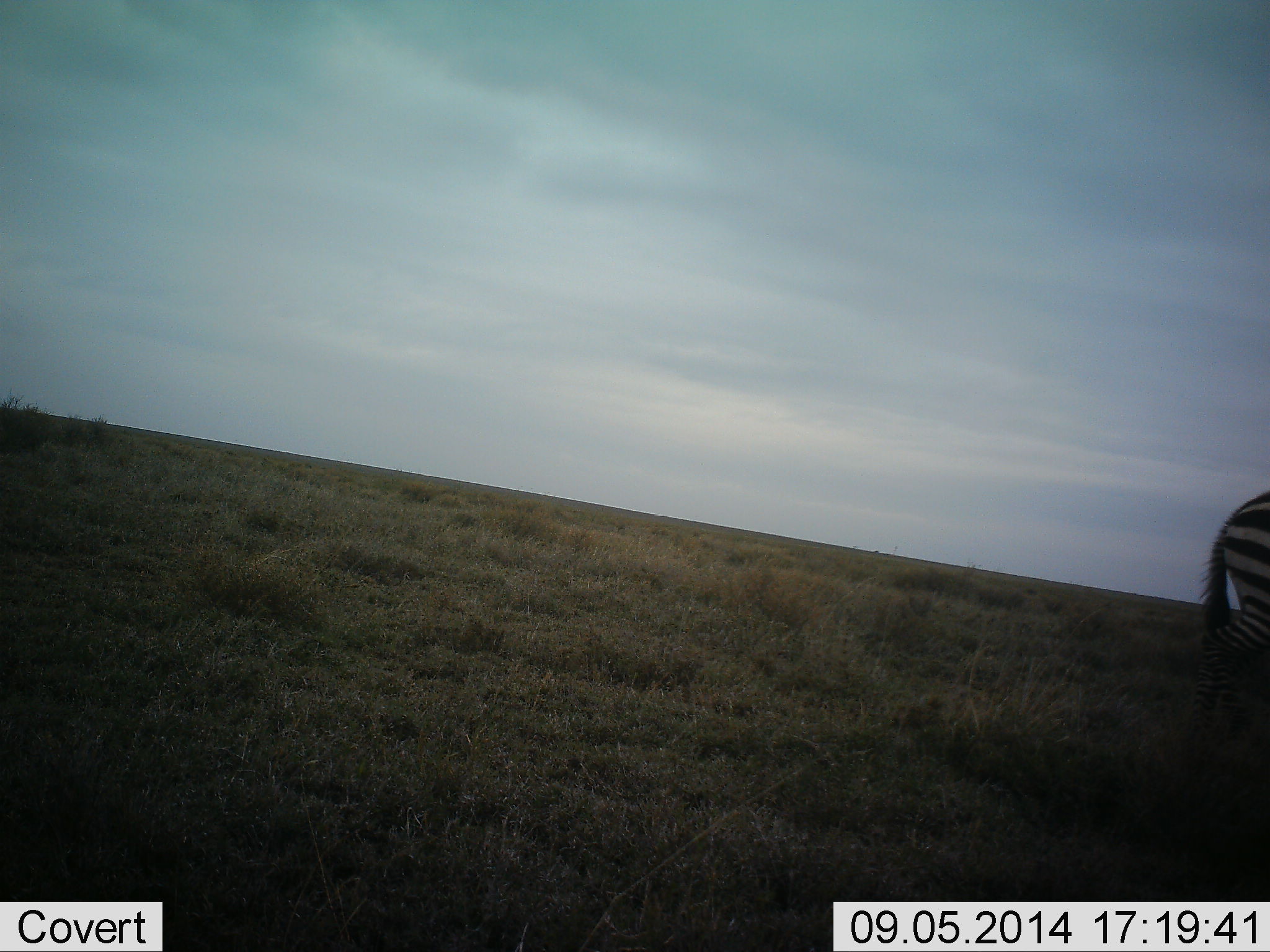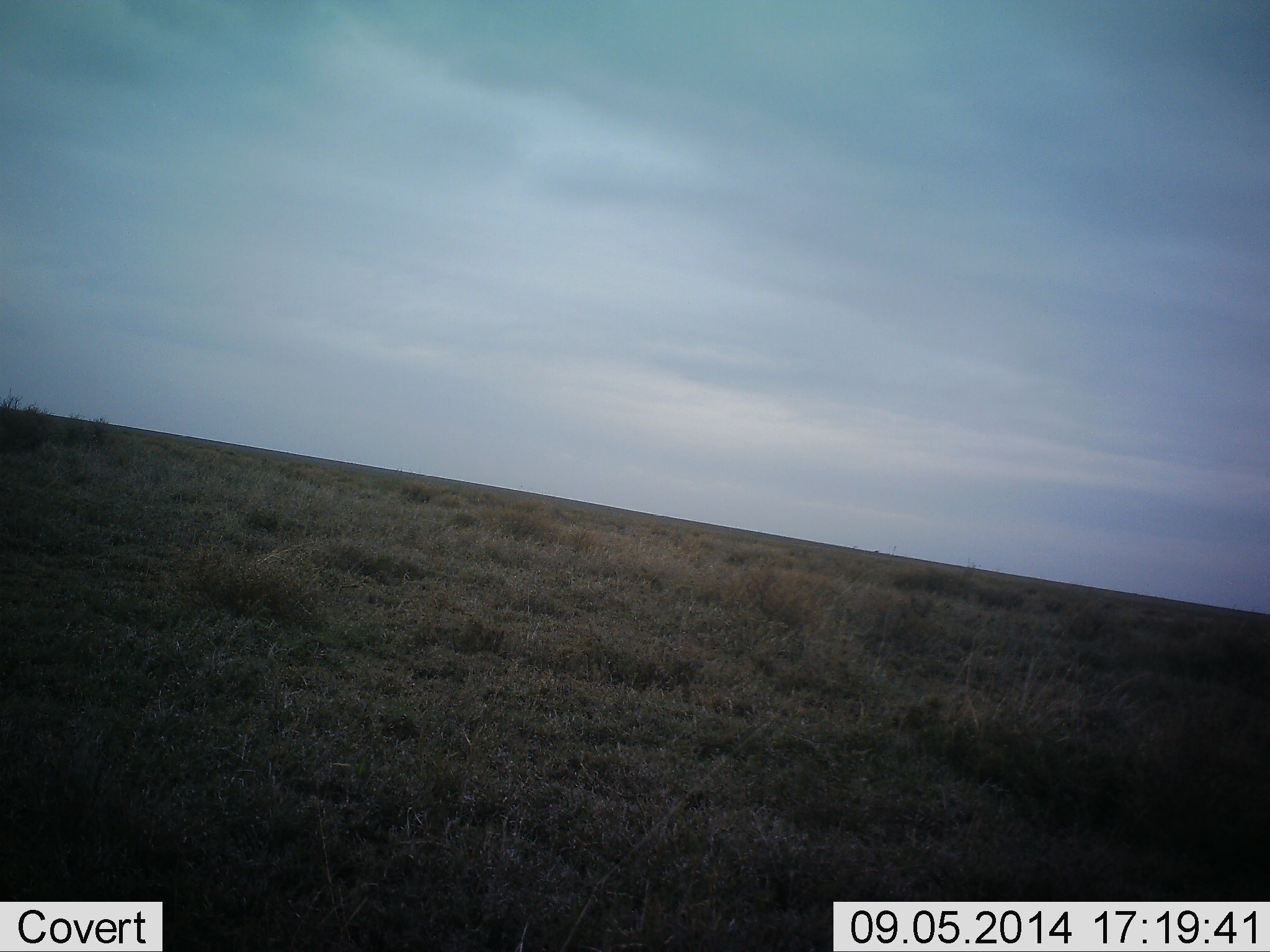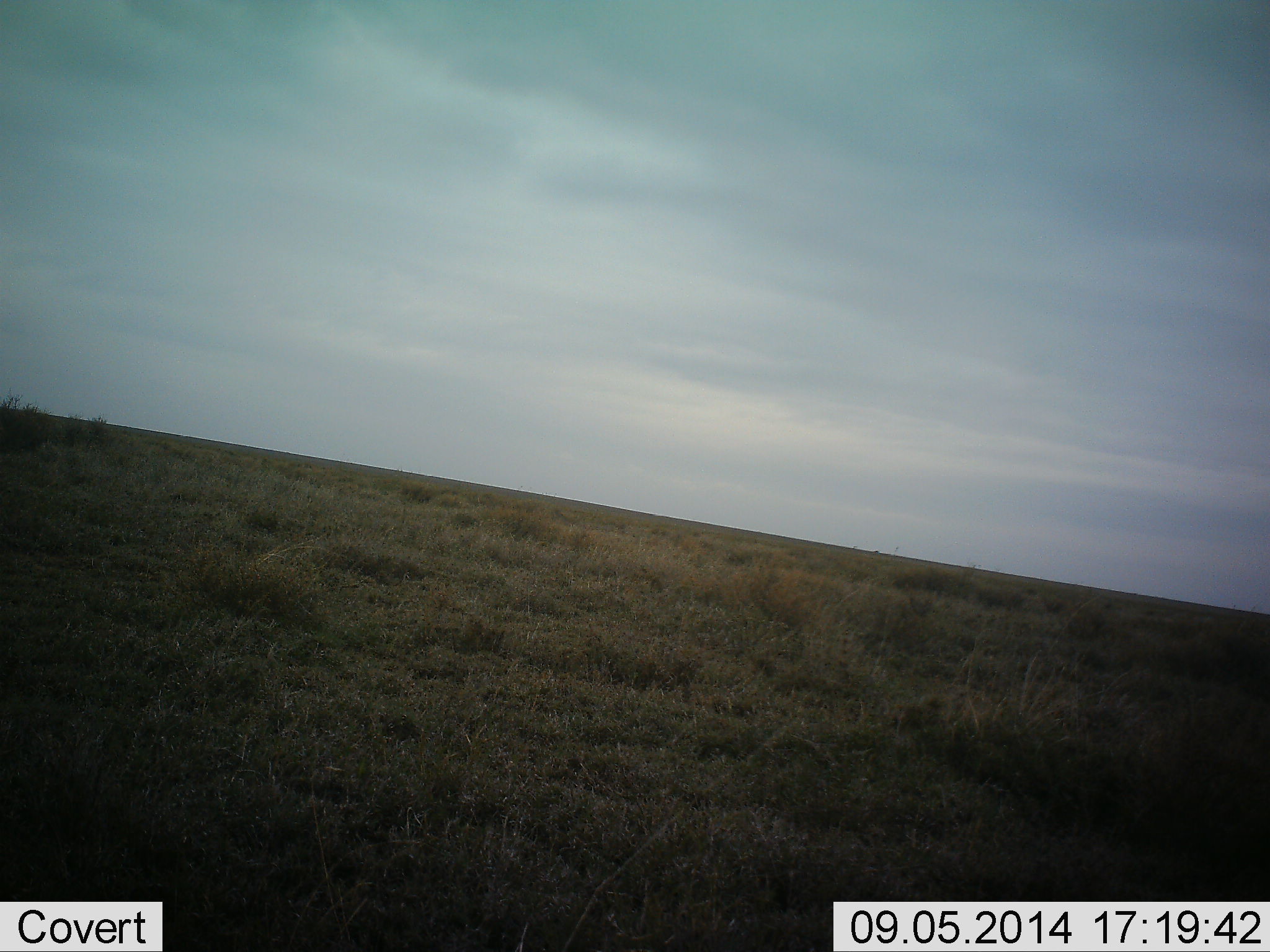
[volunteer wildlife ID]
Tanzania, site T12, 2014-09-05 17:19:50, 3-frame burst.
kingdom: Animalia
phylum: Chordata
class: Mammalia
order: Perissodactyla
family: Equidae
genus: Equus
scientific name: Equus quagga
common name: plains zebra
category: zebra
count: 1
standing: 0%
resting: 0%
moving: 100%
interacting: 0%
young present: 0%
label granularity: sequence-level